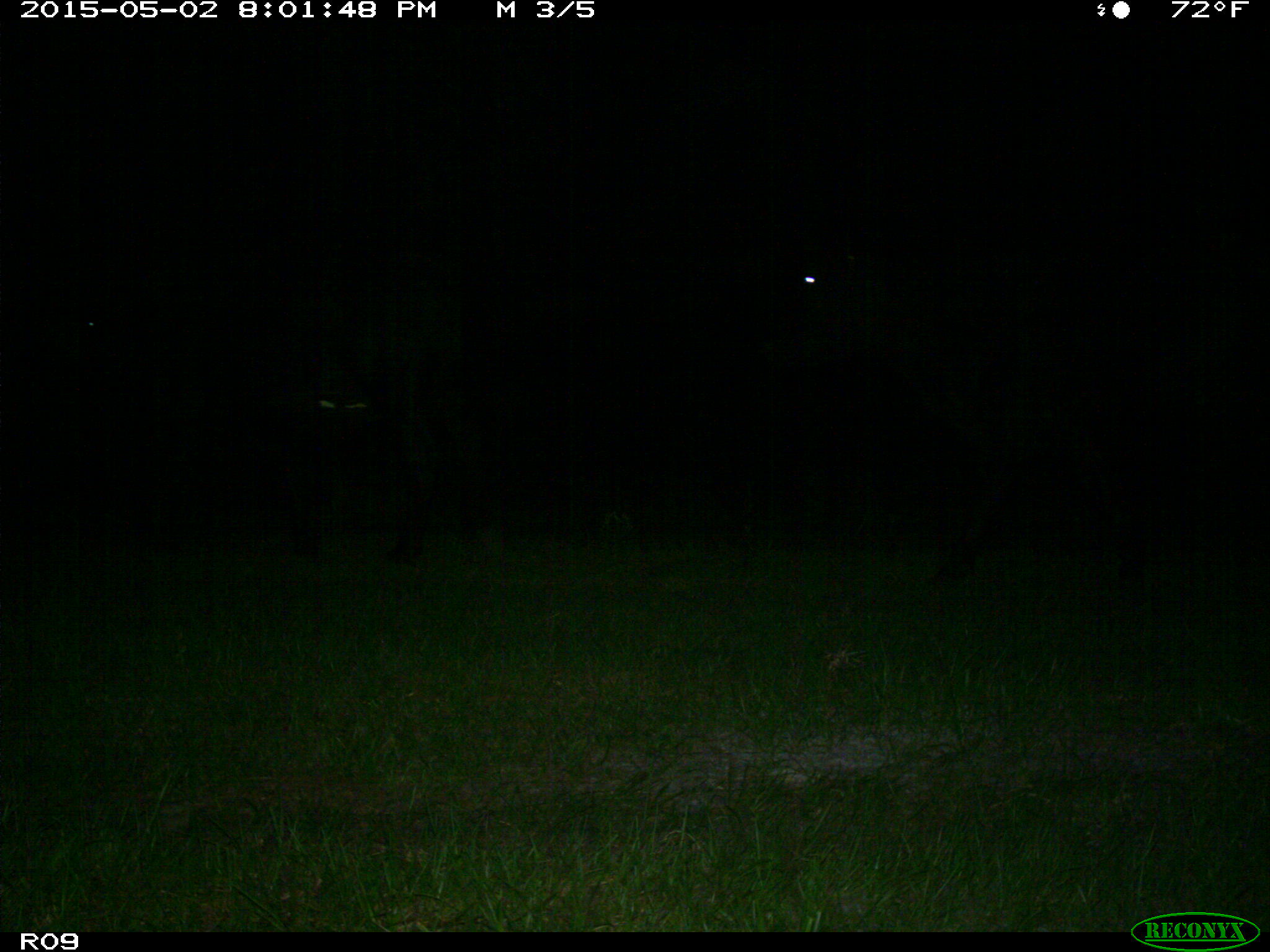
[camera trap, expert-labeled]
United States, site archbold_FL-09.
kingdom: Animalia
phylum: Chordata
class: Mammalia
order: Artiodactyla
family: Bovidae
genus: Bos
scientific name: Bos taurus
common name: domestic cow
Bos taurus (domestic cow).